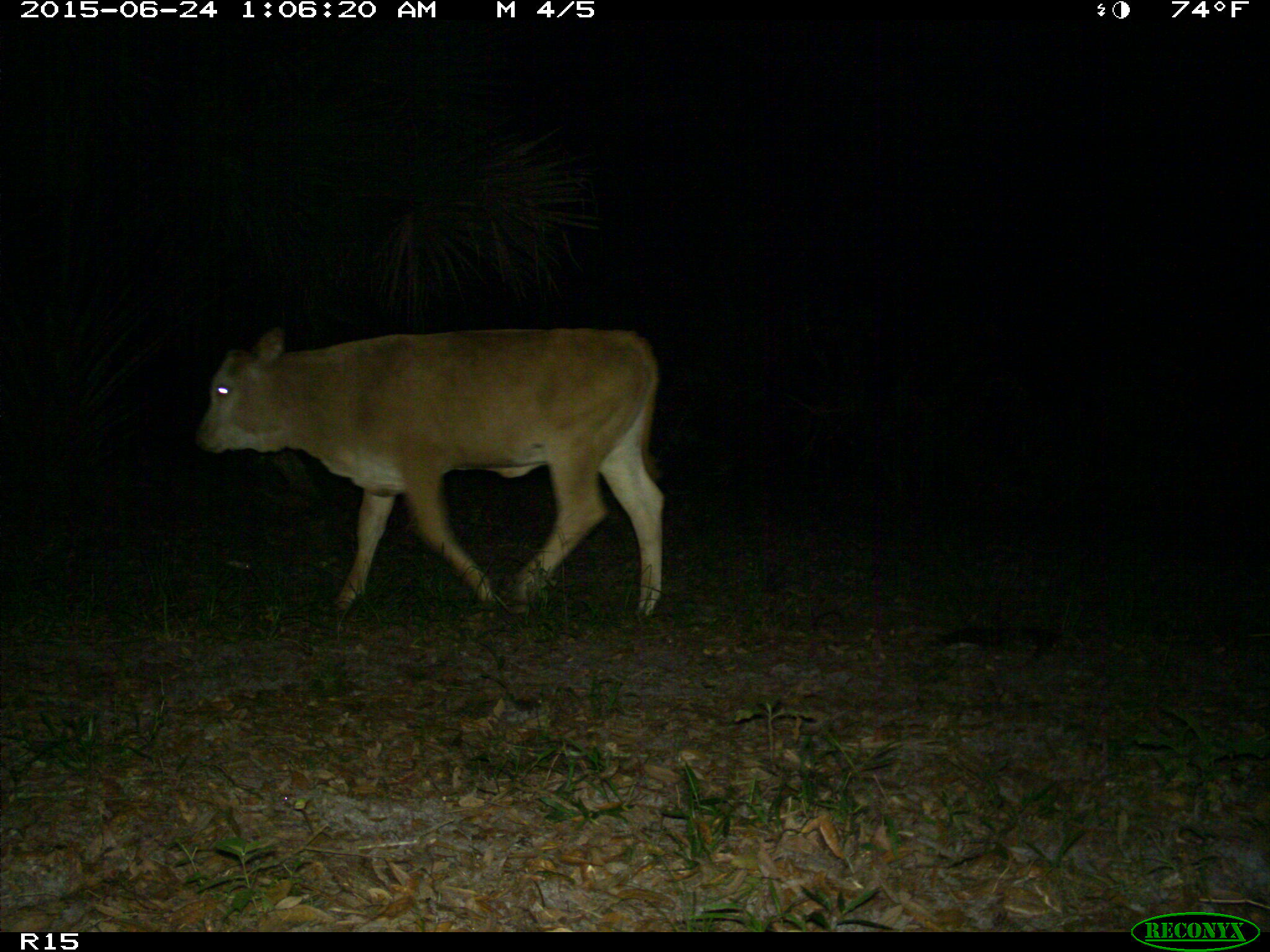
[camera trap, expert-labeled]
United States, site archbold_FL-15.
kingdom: Animalia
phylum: Chordata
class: Mammalia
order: Artiodactyla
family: Bovidae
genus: Bos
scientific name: Bos taurus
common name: domestic cow